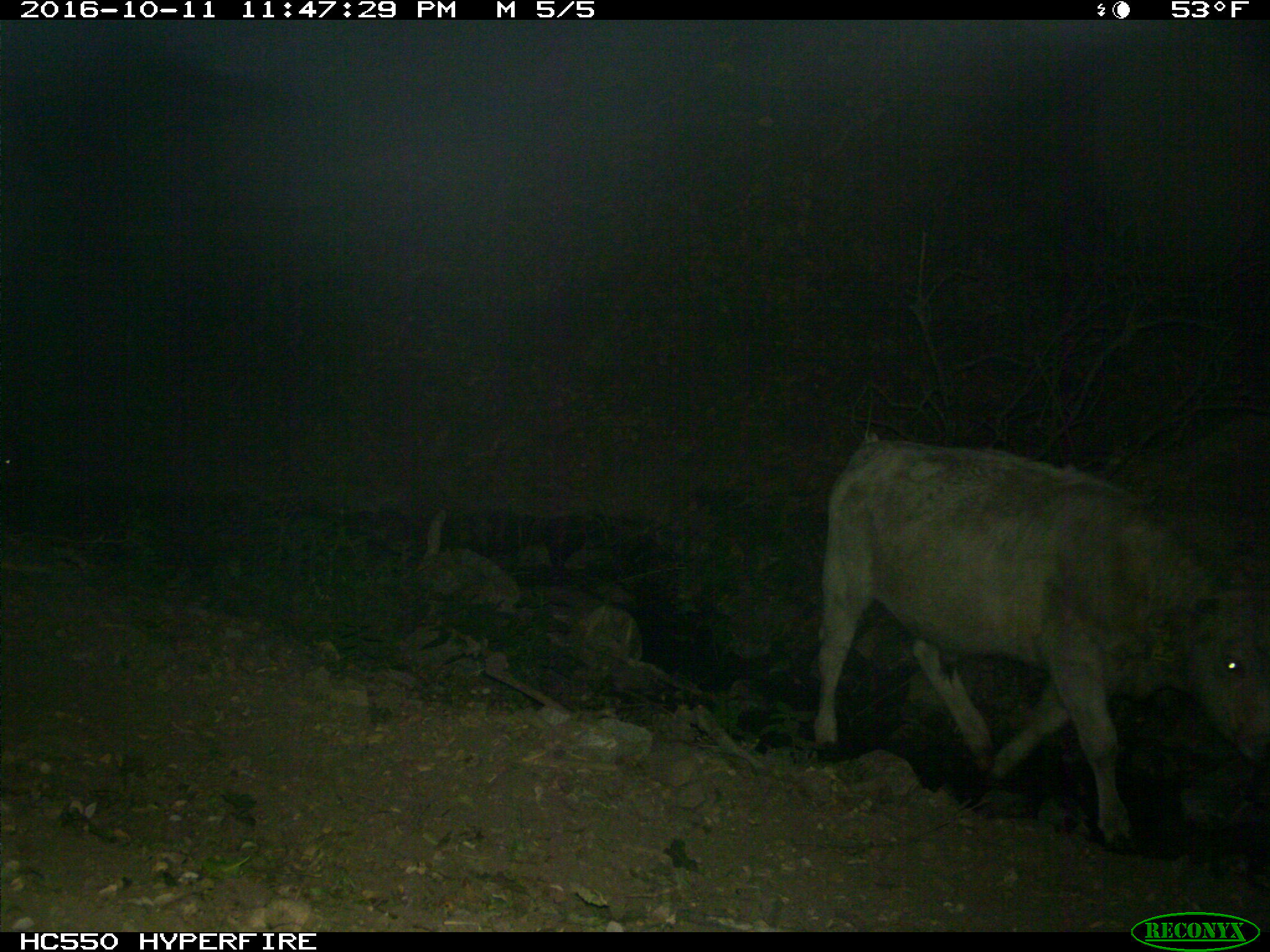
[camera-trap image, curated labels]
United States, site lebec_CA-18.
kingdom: Animalia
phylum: Chordata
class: Mammalia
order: Artiodactyla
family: Bovidae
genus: Bos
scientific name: Bos taurus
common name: domestic cow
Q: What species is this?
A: Bos taurus (domestic cow).